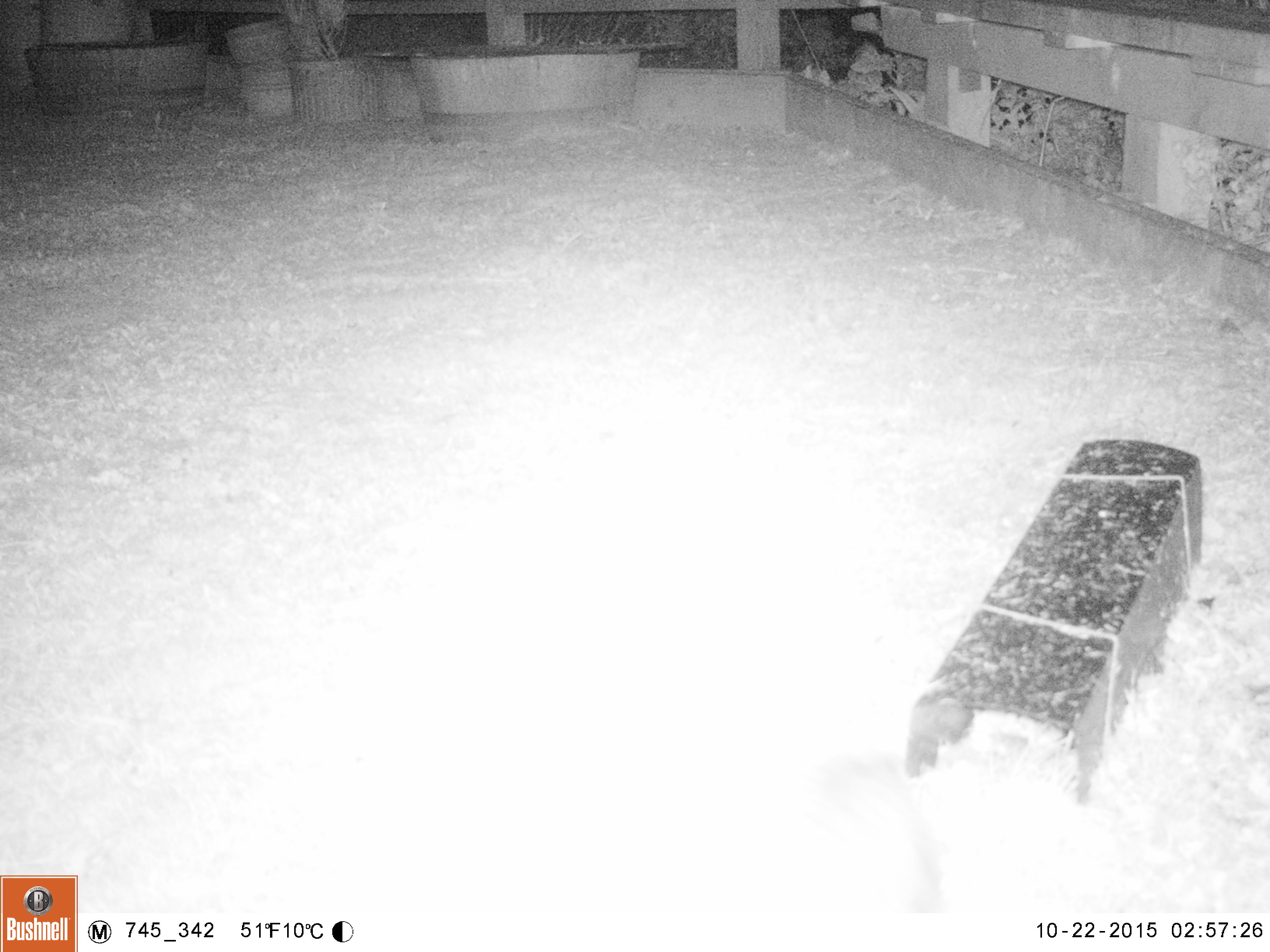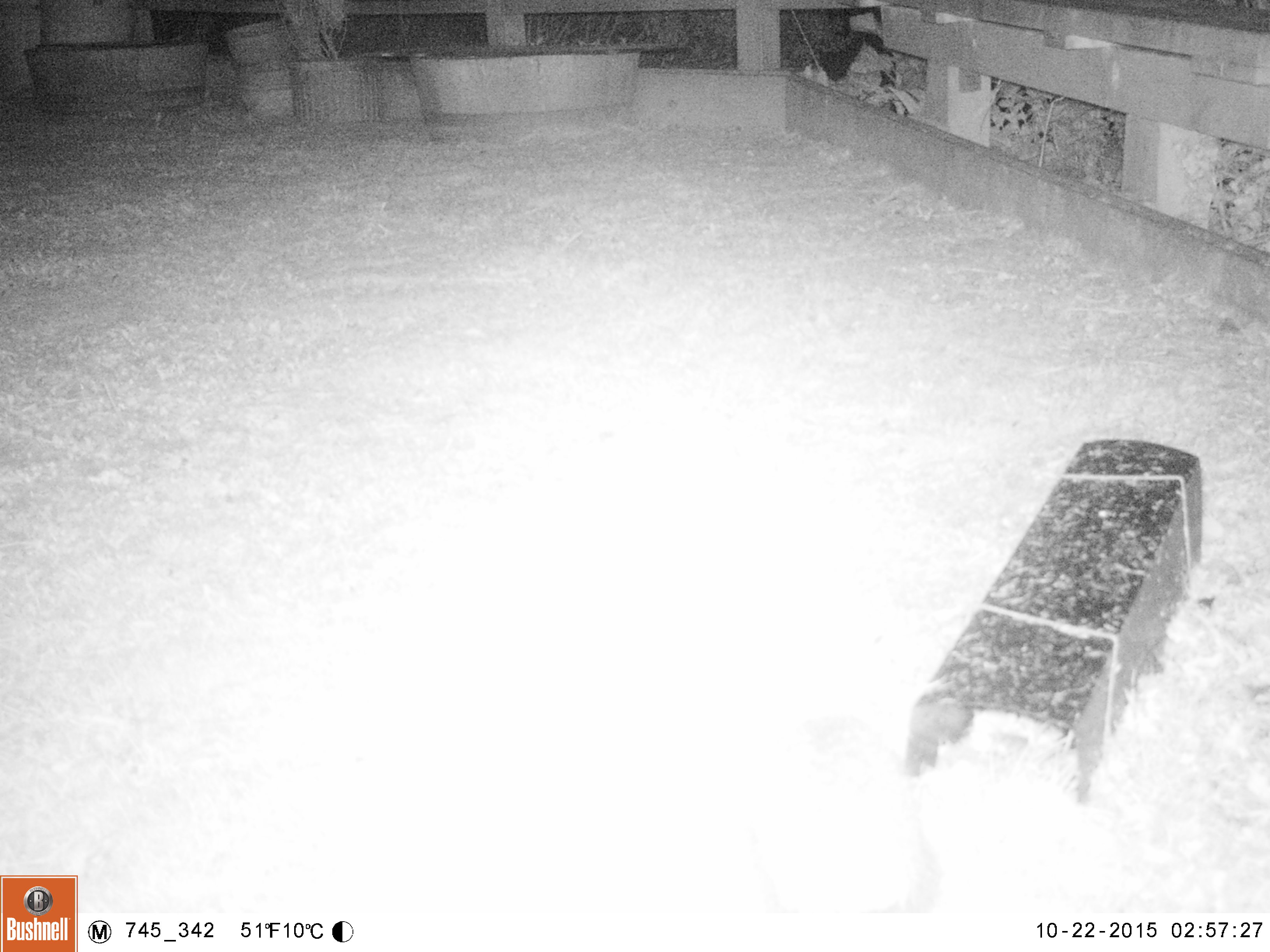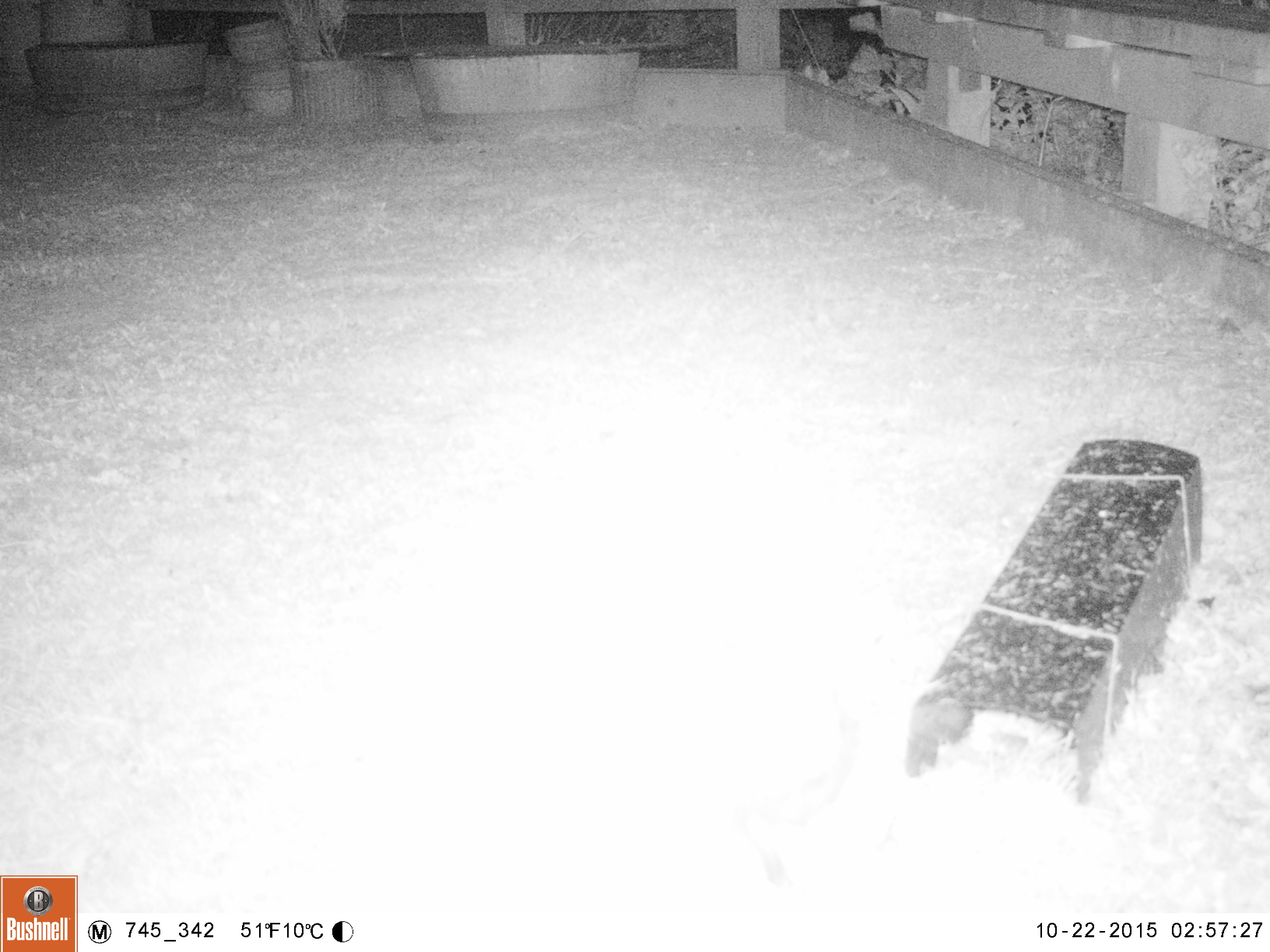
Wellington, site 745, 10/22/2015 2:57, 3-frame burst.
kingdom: Animalia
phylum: Chordata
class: Mammalia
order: Eulipotyphla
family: Erinaceidae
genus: Erinaceus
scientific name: Erinaceus europaeus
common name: hedgehog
Hedgehog (Erinaceus europaeus).